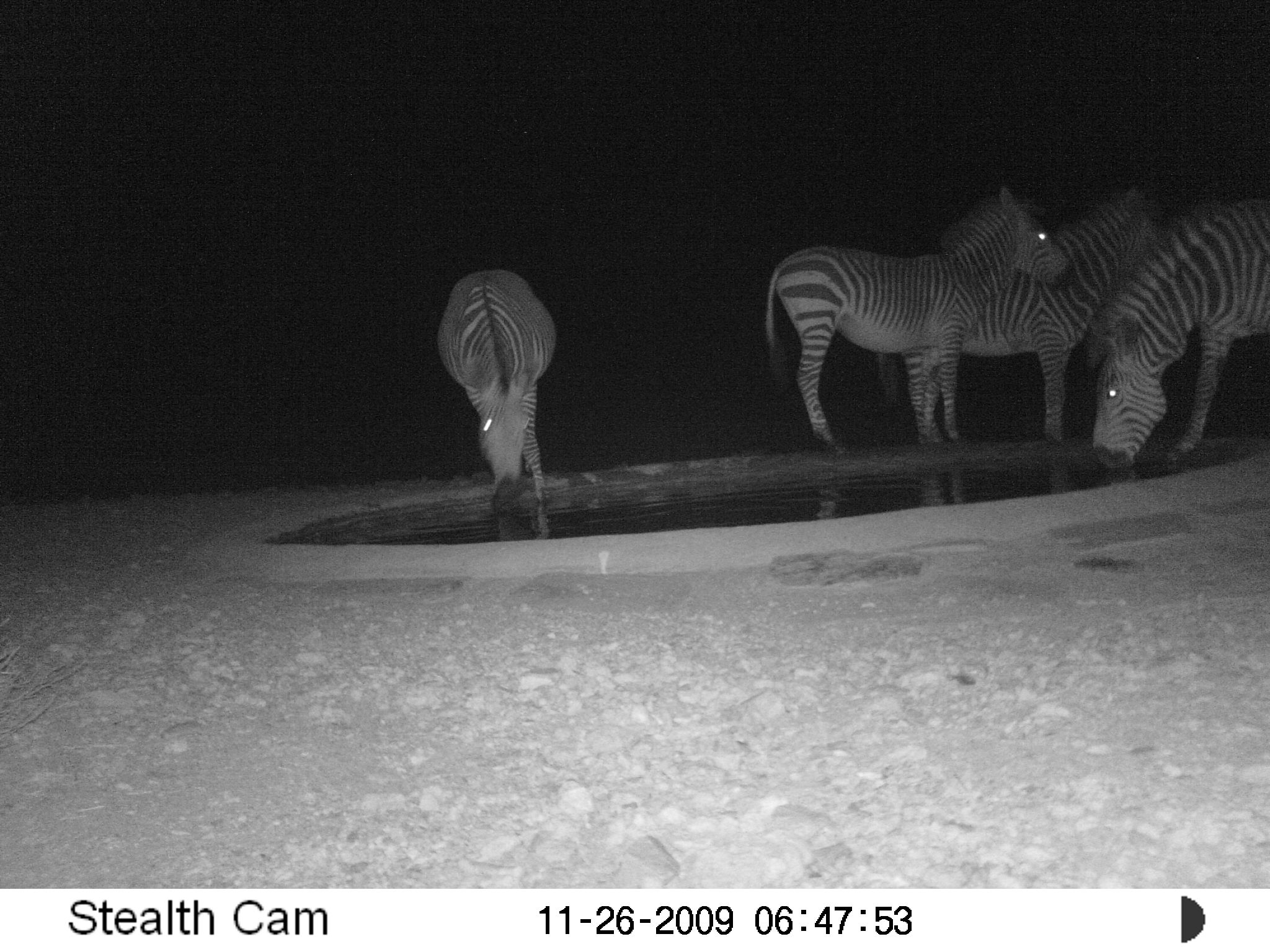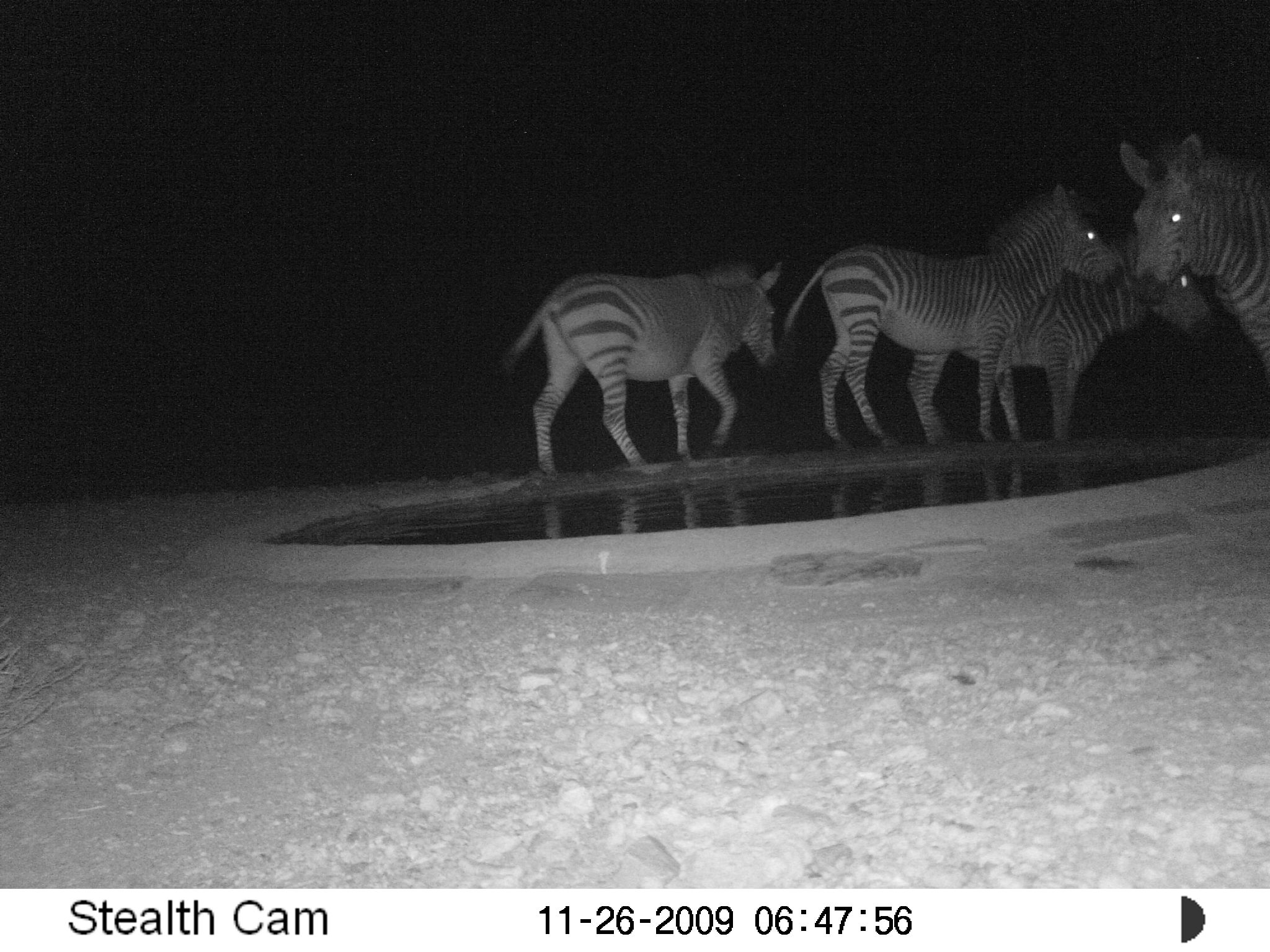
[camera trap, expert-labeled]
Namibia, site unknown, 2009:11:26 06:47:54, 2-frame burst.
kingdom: Animalia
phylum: Chordata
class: Mammalia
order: Perissodactyla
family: Equidae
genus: Equus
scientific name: Equus zebra hartmannae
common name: hartmann's mountain zebra